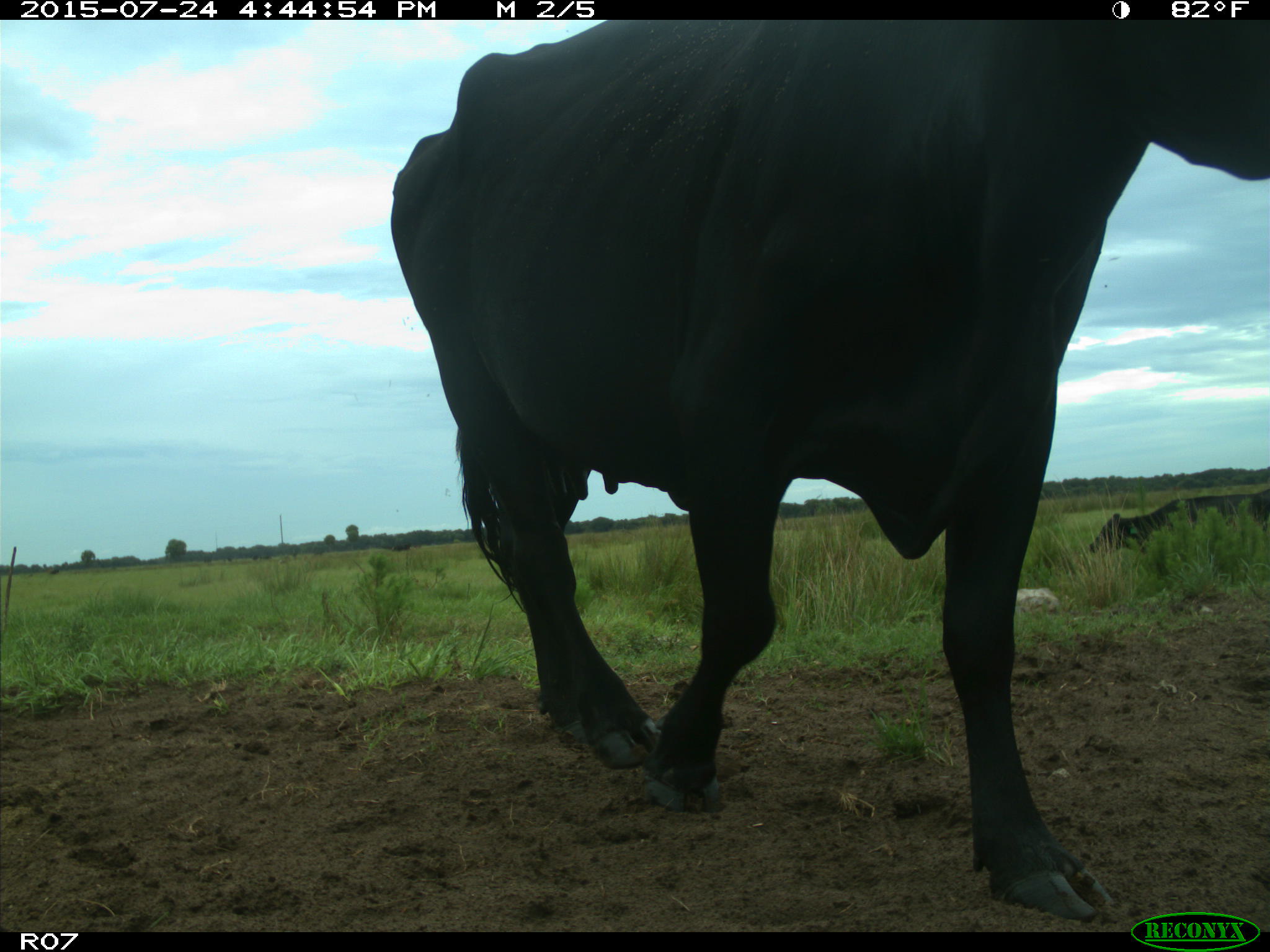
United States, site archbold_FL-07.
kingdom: Animalia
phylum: Chordata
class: Mammalia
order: Artiodactyla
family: Bovidae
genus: Bos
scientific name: Bos taurus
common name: domestic cow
Bos taurus (domestic cow).